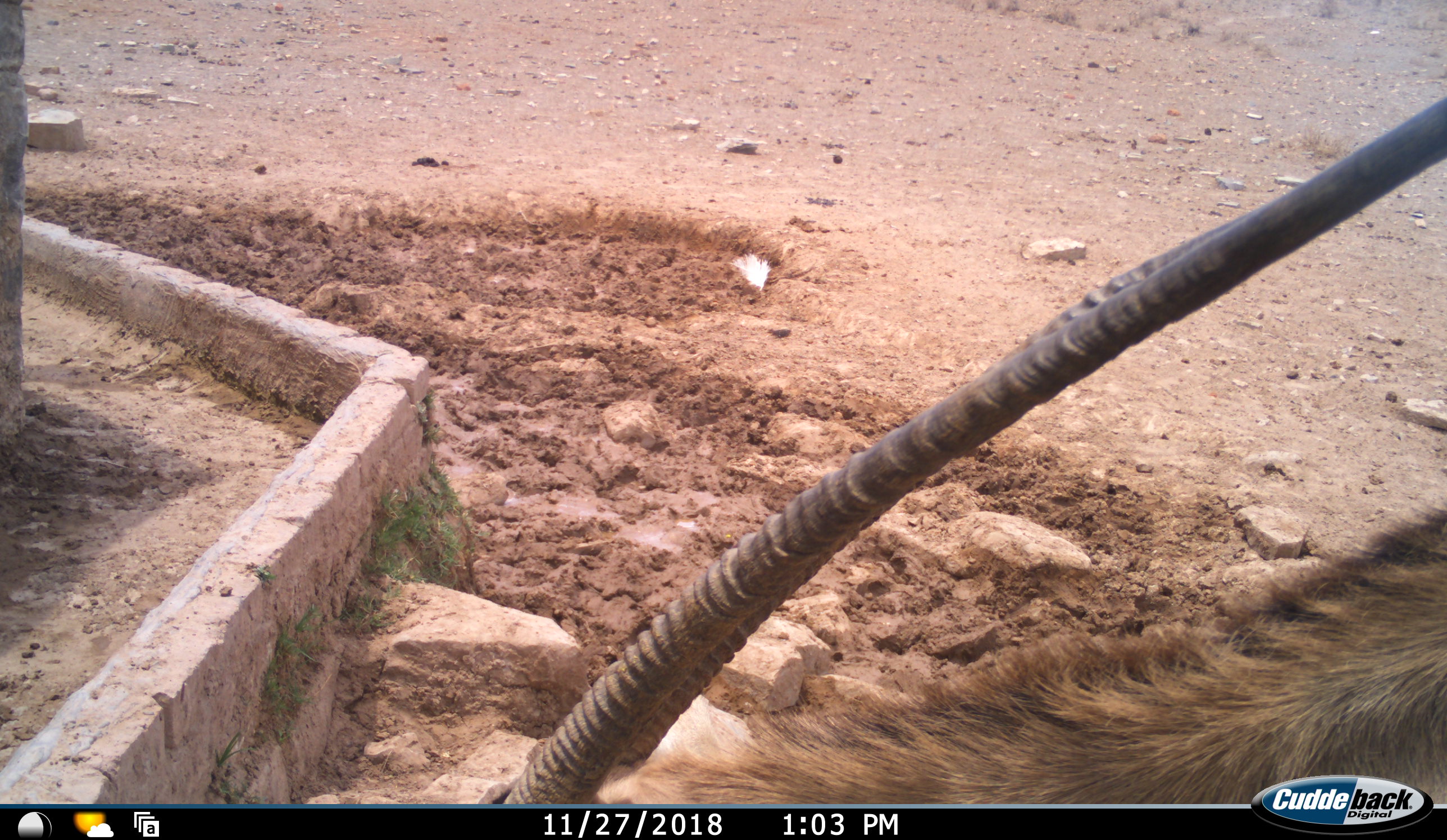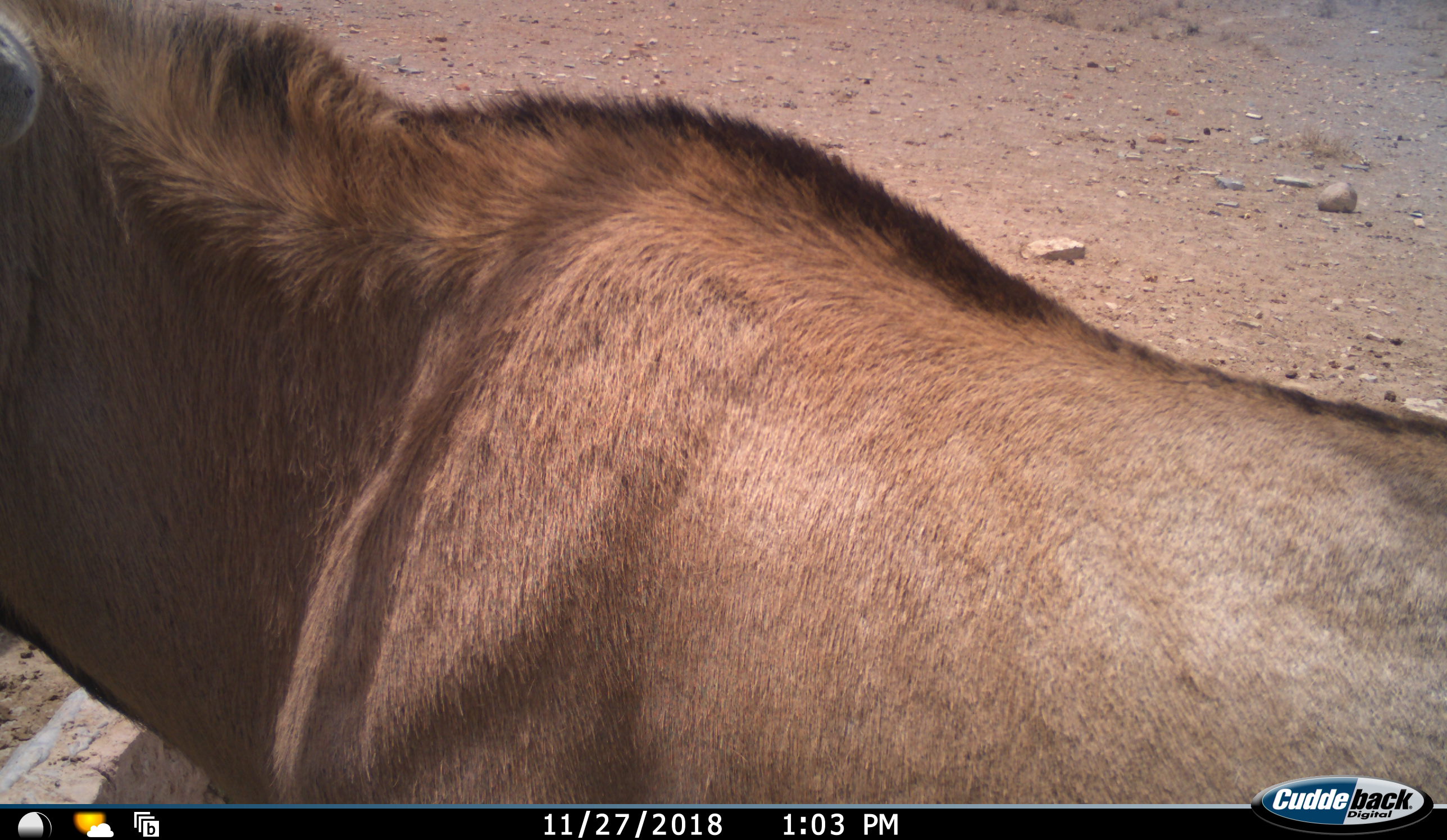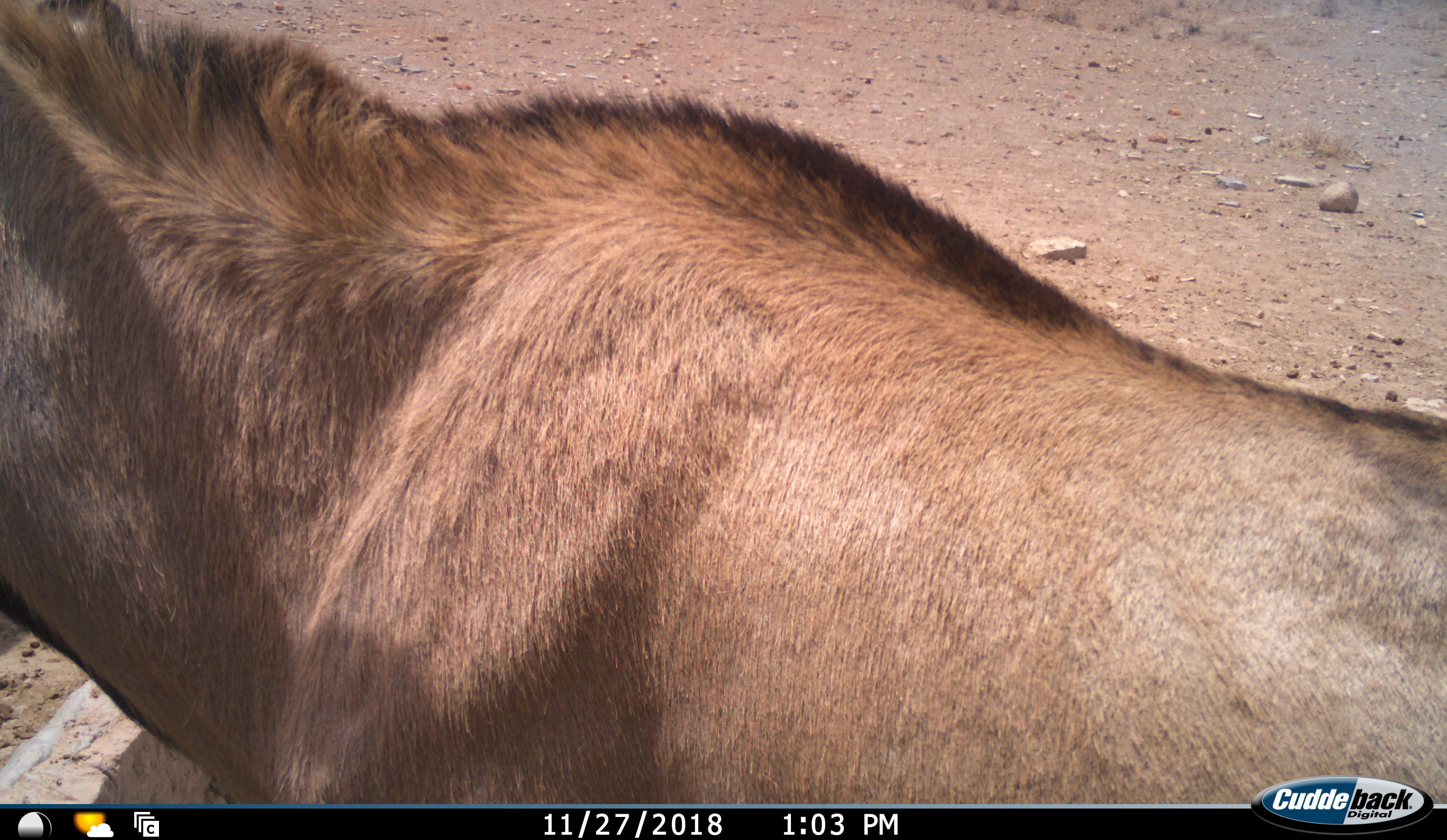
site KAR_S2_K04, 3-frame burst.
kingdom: Animalia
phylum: Chordata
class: Mammalia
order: Artiodactyla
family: Bovidae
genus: Oryx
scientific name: Oryx gazella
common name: gemsbok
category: oryx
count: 1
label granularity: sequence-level